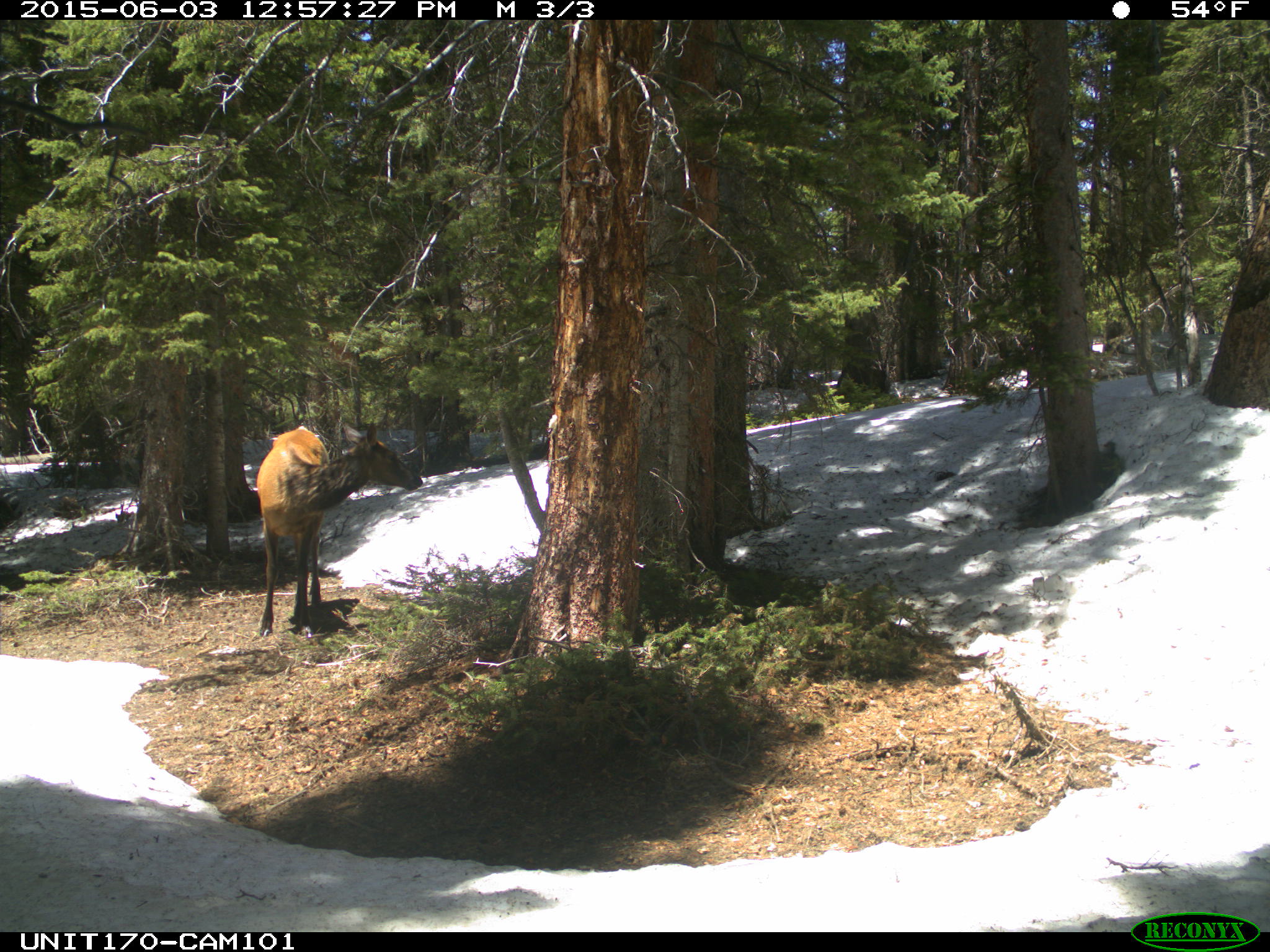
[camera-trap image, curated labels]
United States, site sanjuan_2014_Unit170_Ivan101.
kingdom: Animalia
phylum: Chordata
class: Mammalia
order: Artiodactyla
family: Cervidae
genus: Cervus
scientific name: Cervus elaphus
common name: red deer